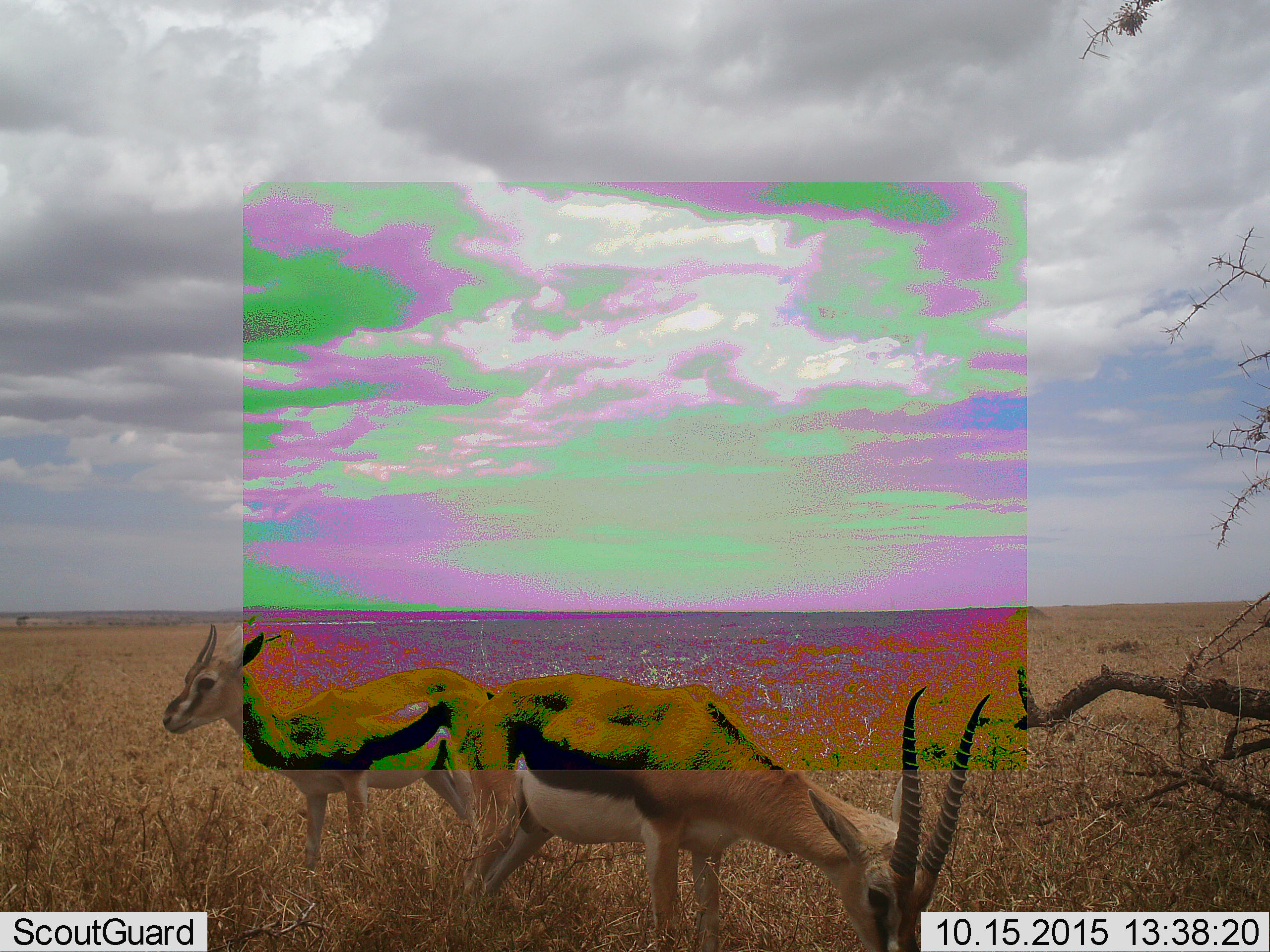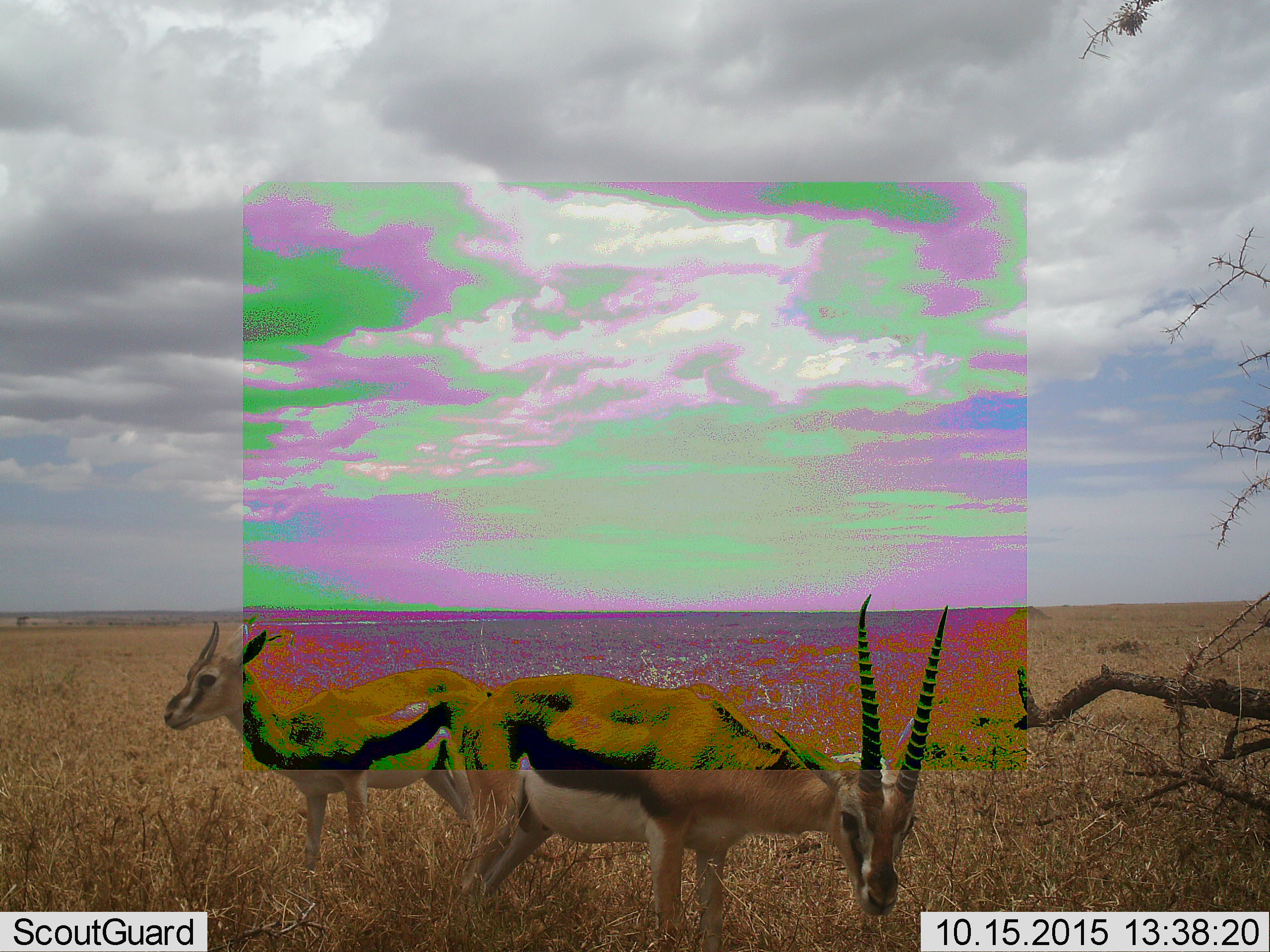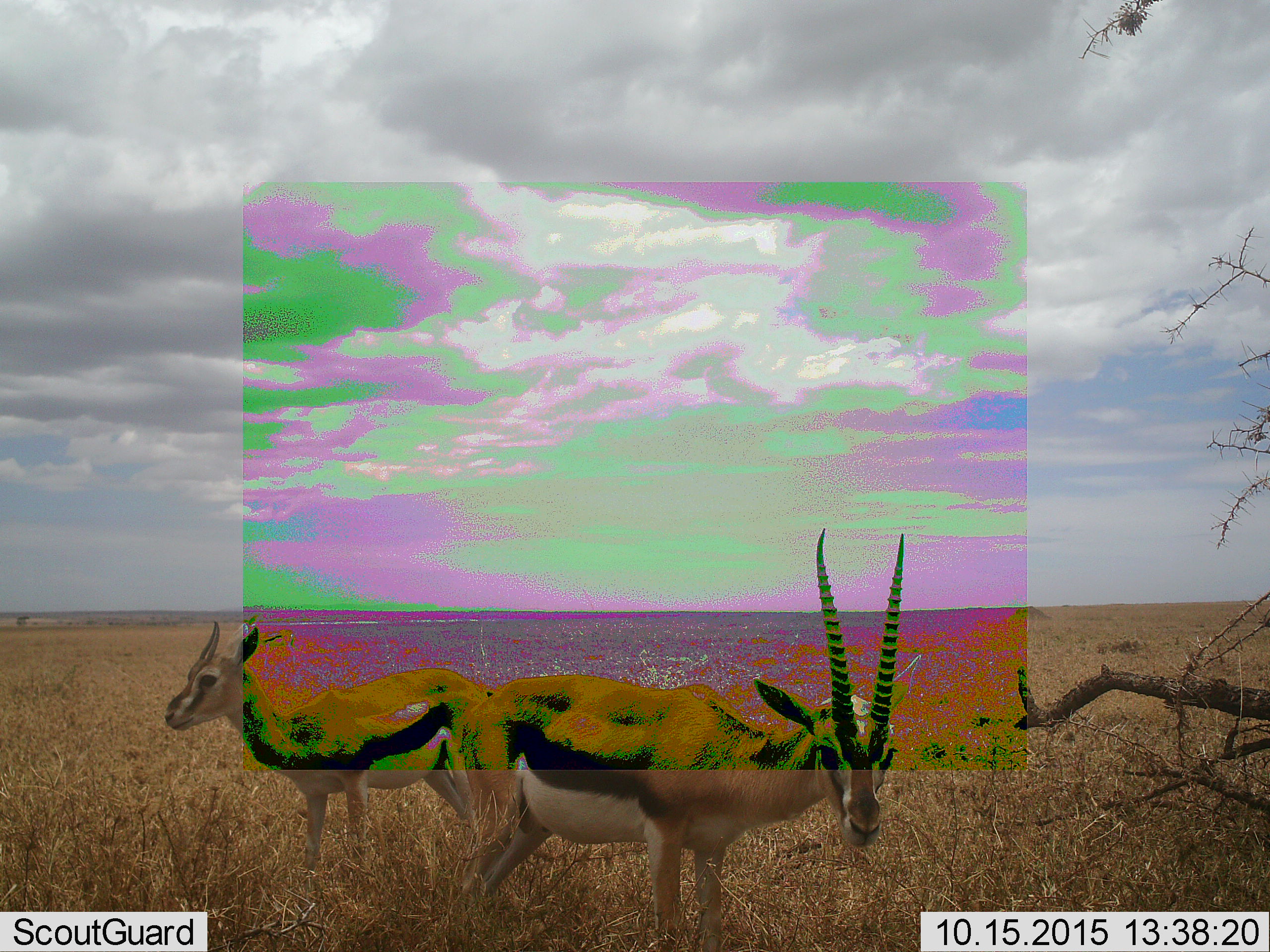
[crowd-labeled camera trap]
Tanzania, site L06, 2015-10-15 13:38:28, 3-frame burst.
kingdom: Animalia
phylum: Chordata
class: Mammalia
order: Artiodactyla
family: Bovidae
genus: Eudorcas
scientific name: Eudorcas thomsonii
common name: thomson's gazelle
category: gazellethomsons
Gazellethomsons (thomson's gazelle) (Eudorcas thomsonii), count 2. Behavior (volunteer vote fractions): standing 100%, resting 0%, moving 0%, interacting 0%. Young present (vote fraction): 0%. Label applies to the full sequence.